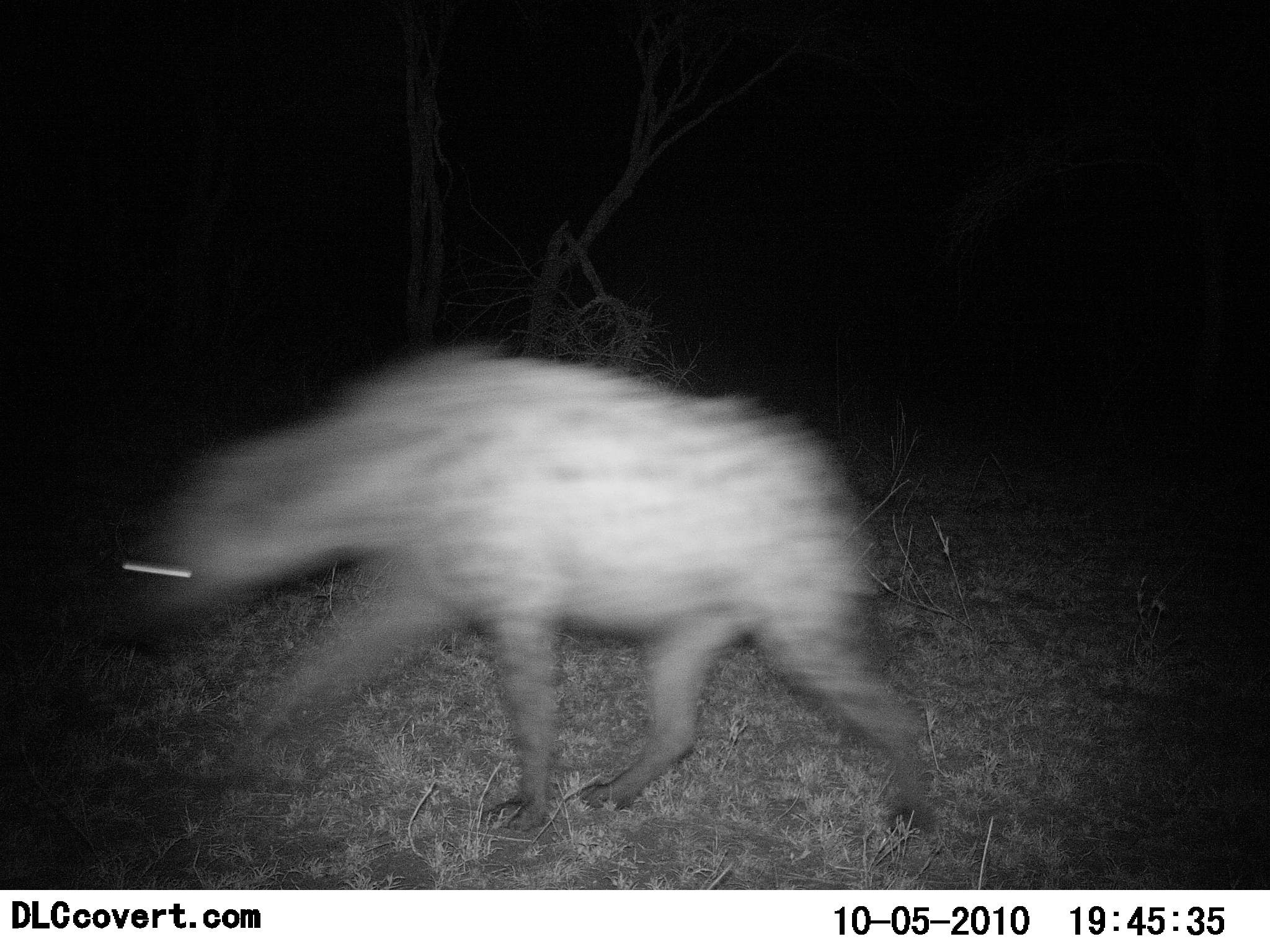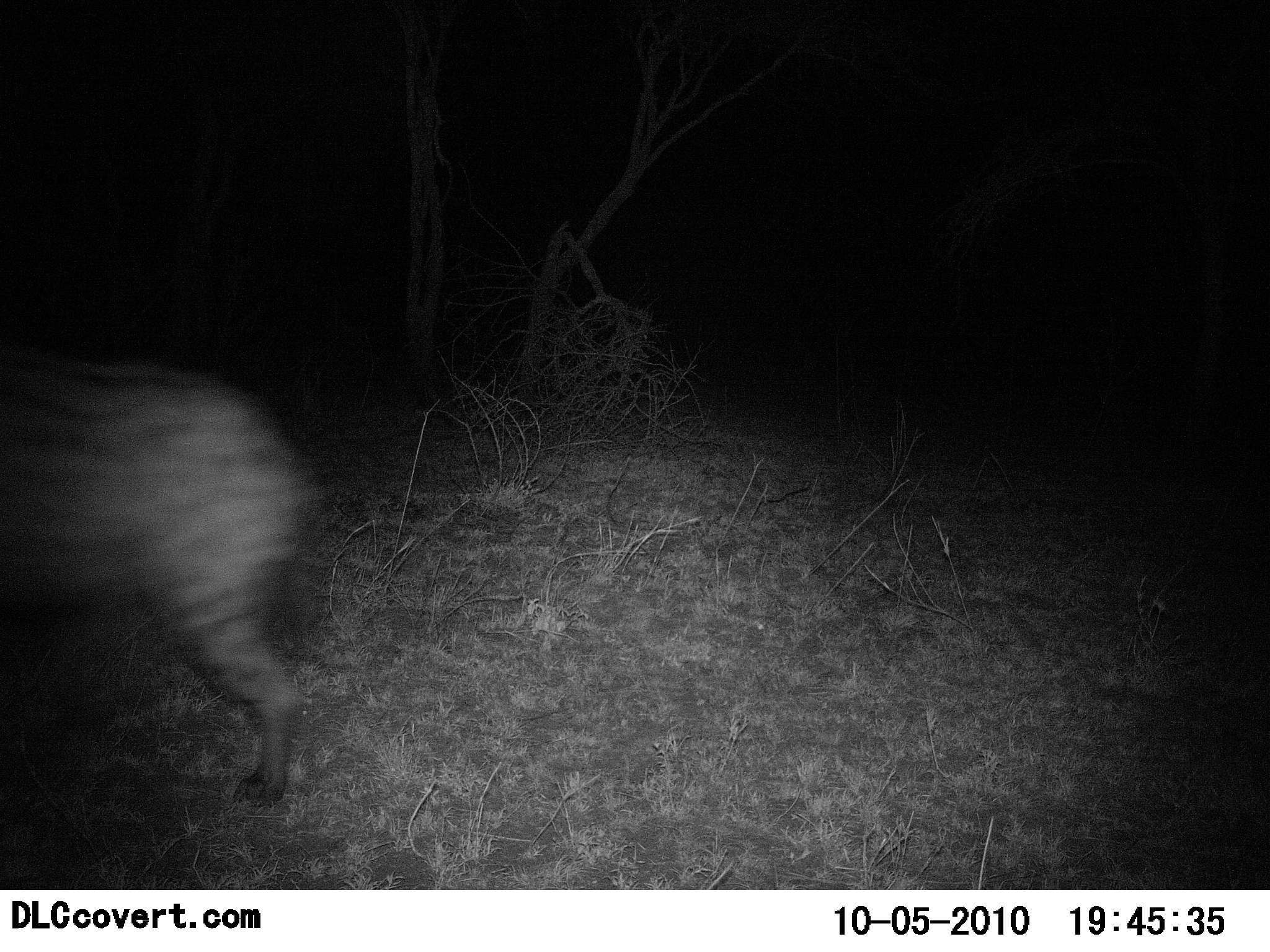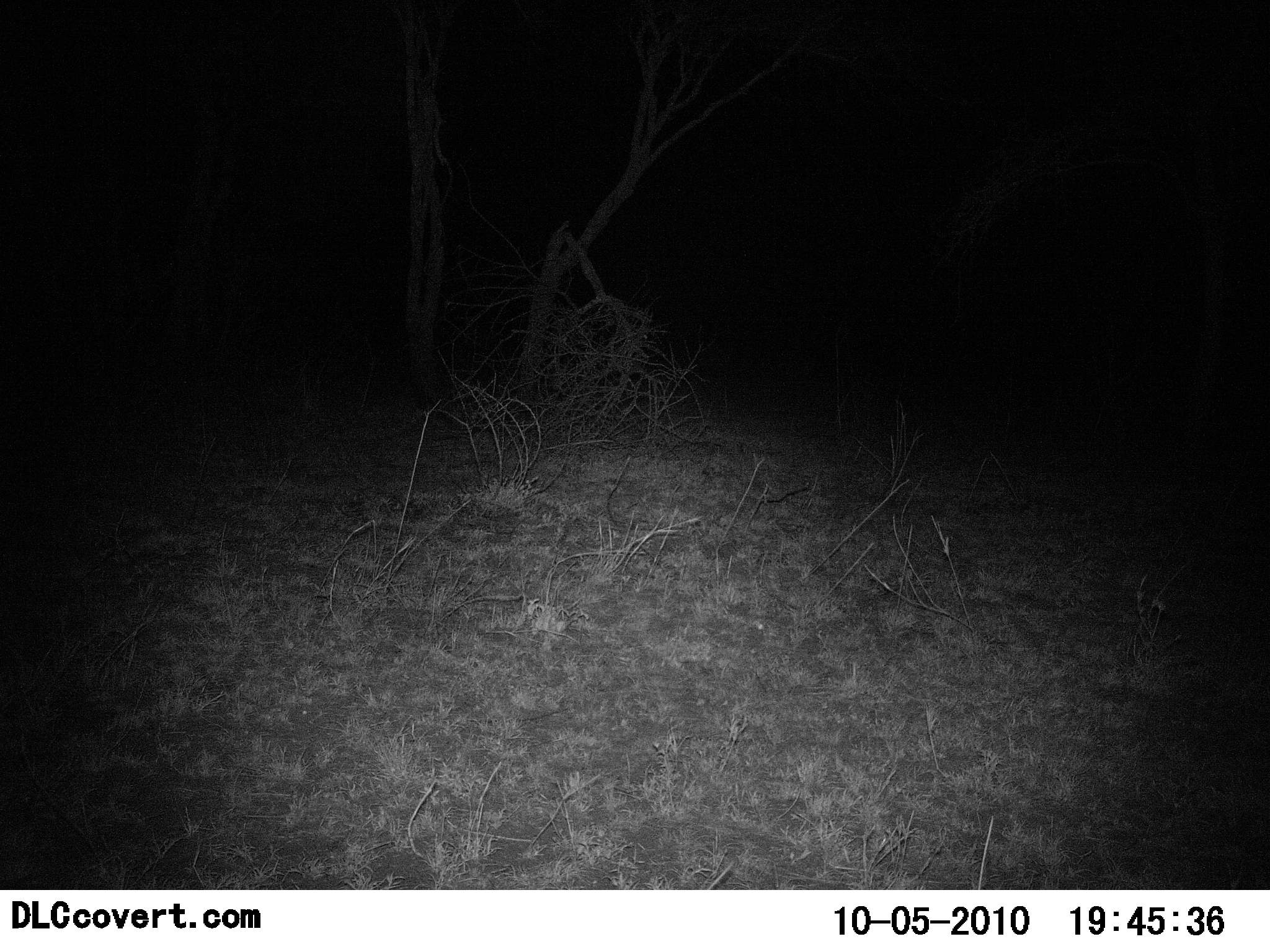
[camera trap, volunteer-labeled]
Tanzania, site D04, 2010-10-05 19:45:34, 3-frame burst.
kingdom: Animalia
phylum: Chordata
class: Mammalia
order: Carnivora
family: Hyaenidae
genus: Crocuta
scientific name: Crocuta crocuta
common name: spotted hyena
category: hyenaspotted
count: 1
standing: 6%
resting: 0%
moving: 100%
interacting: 0%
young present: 0%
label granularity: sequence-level